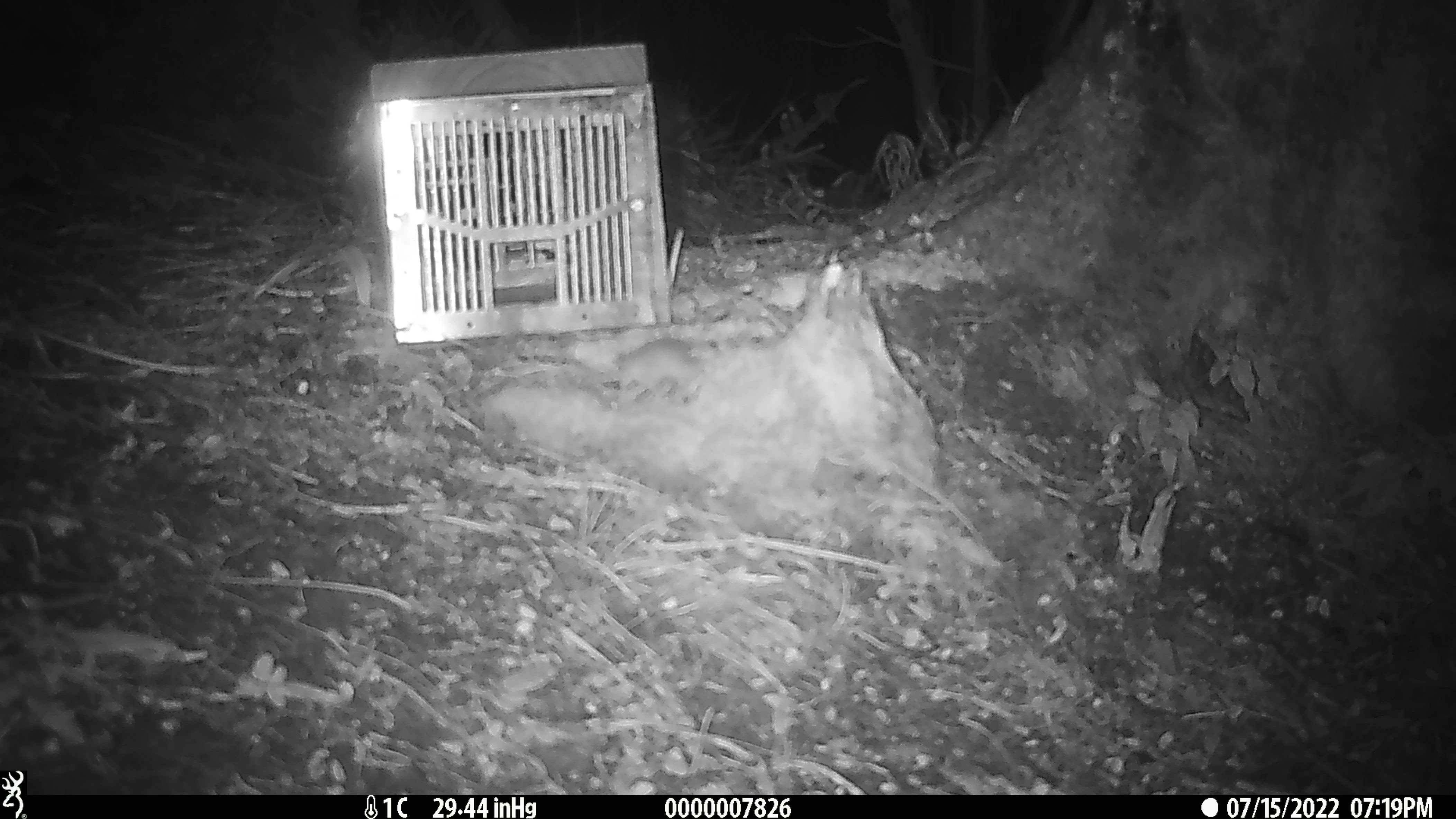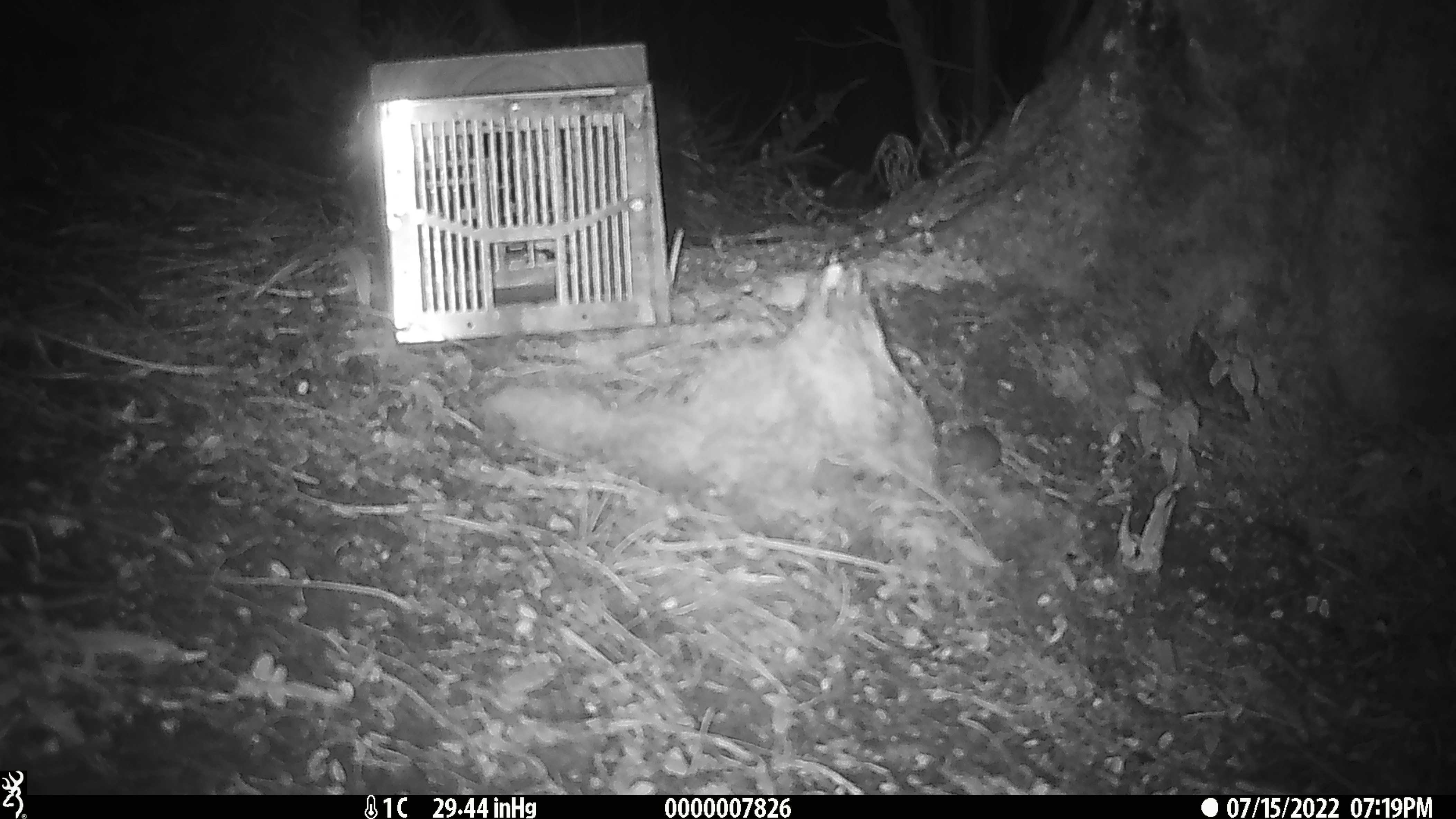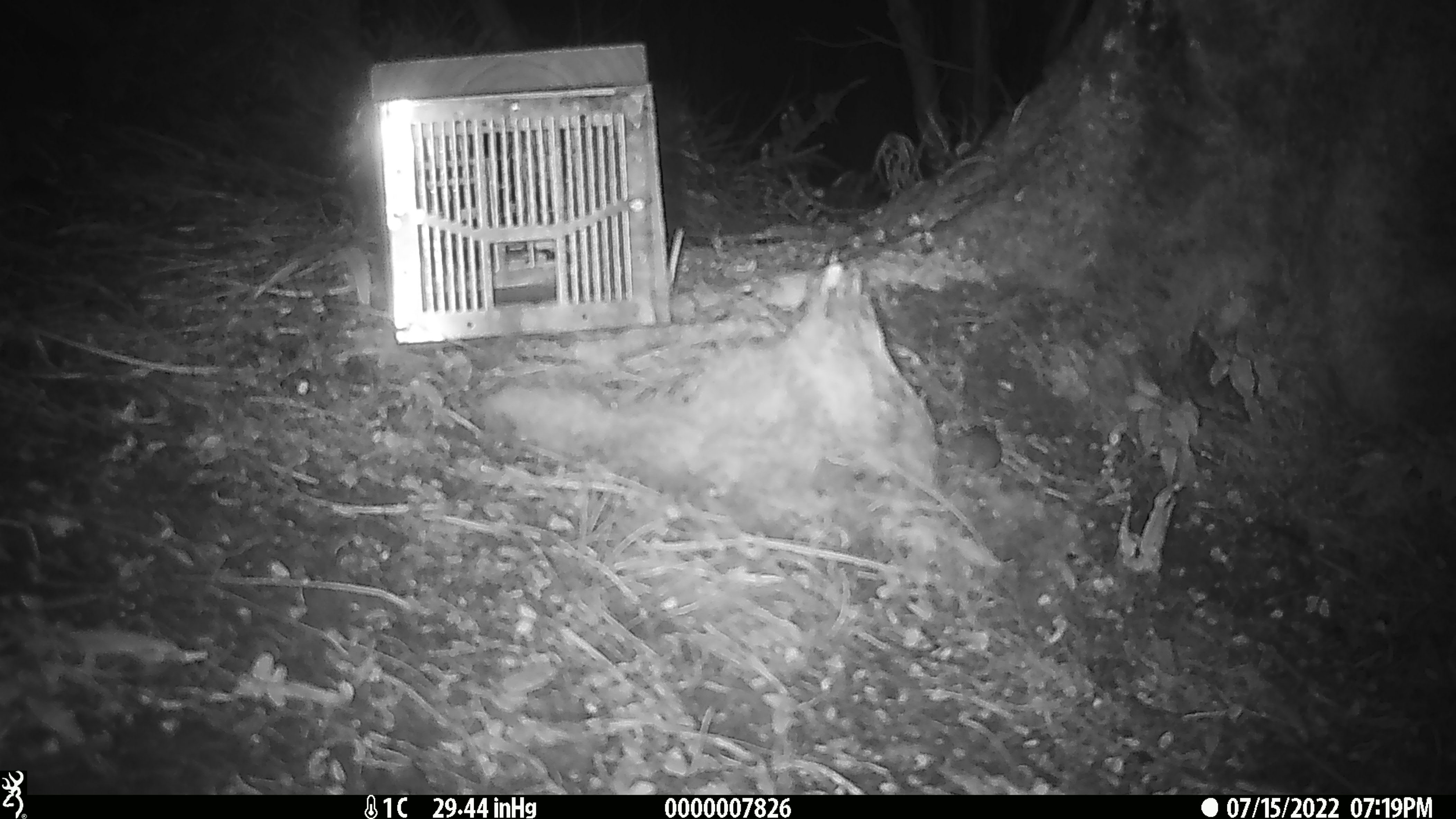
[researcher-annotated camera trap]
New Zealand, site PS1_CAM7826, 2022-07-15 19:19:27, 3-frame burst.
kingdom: Animalia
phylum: Chordata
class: Mammalia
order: Rodentia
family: Muridae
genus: Mus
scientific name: Mus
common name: mouse